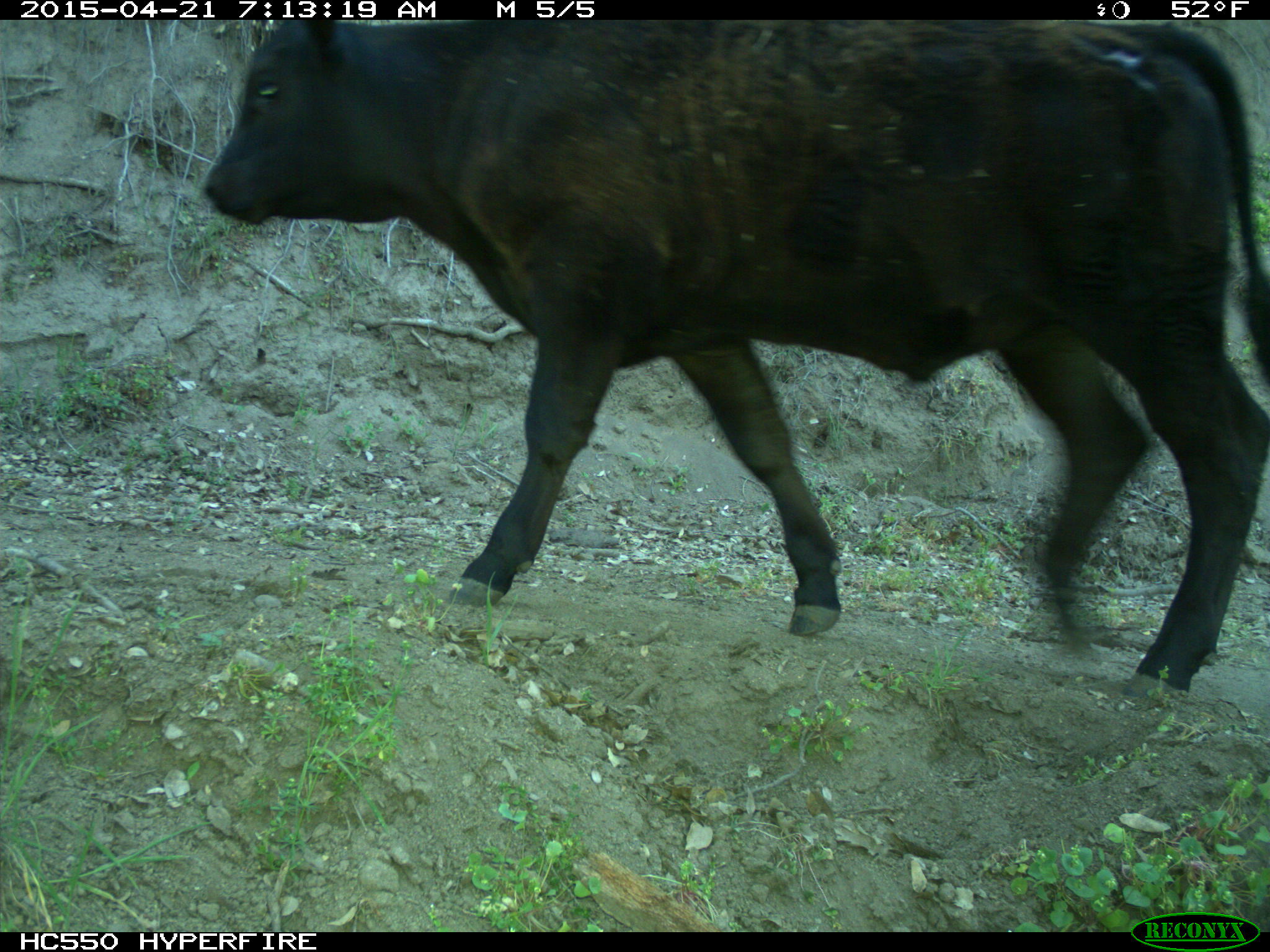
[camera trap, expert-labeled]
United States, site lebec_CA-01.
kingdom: Animalia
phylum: Chordata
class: Mammalia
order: Artiodactyla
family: Bovidae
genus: Bos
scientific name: Bos taurus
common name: domestic cow